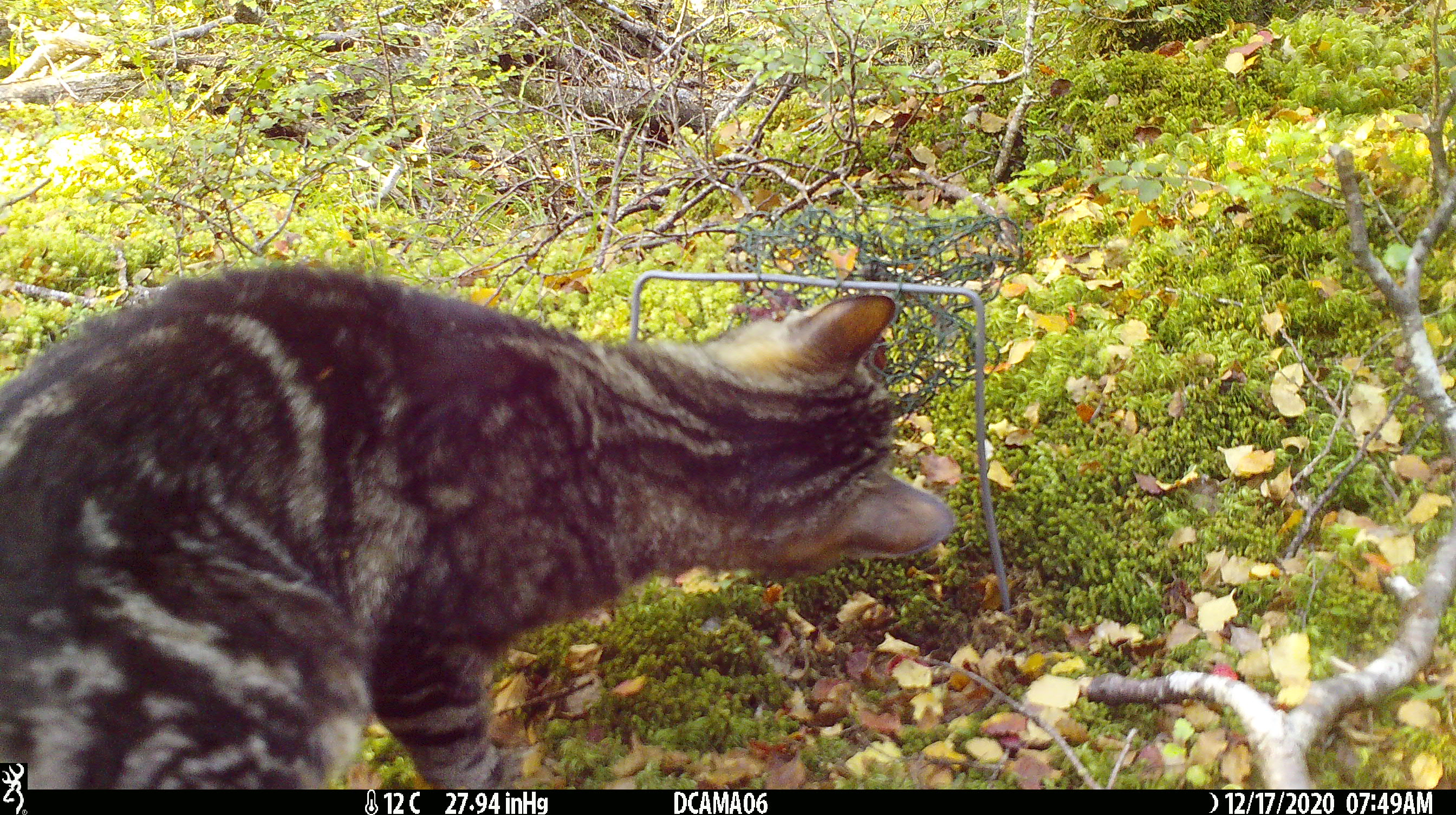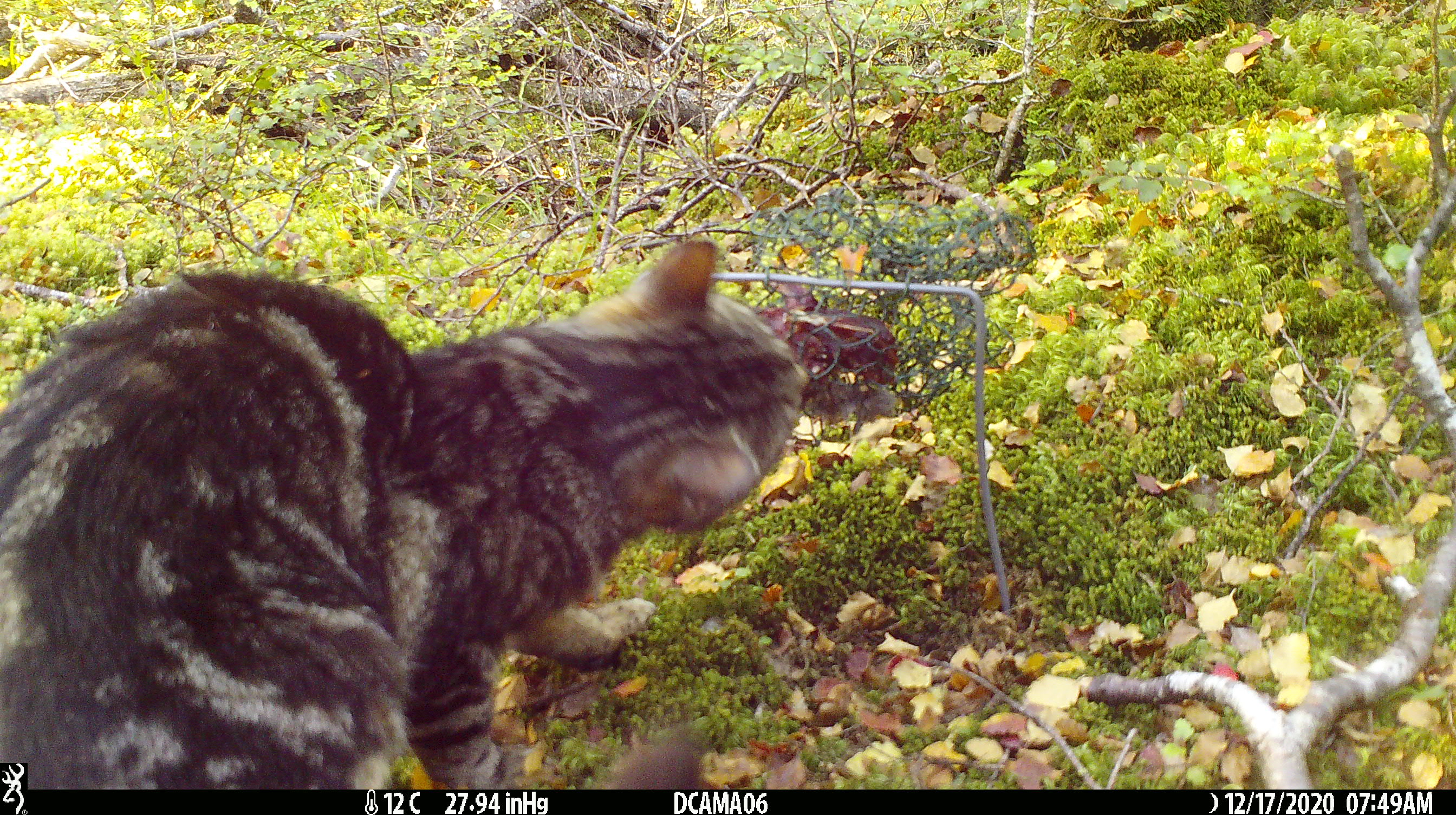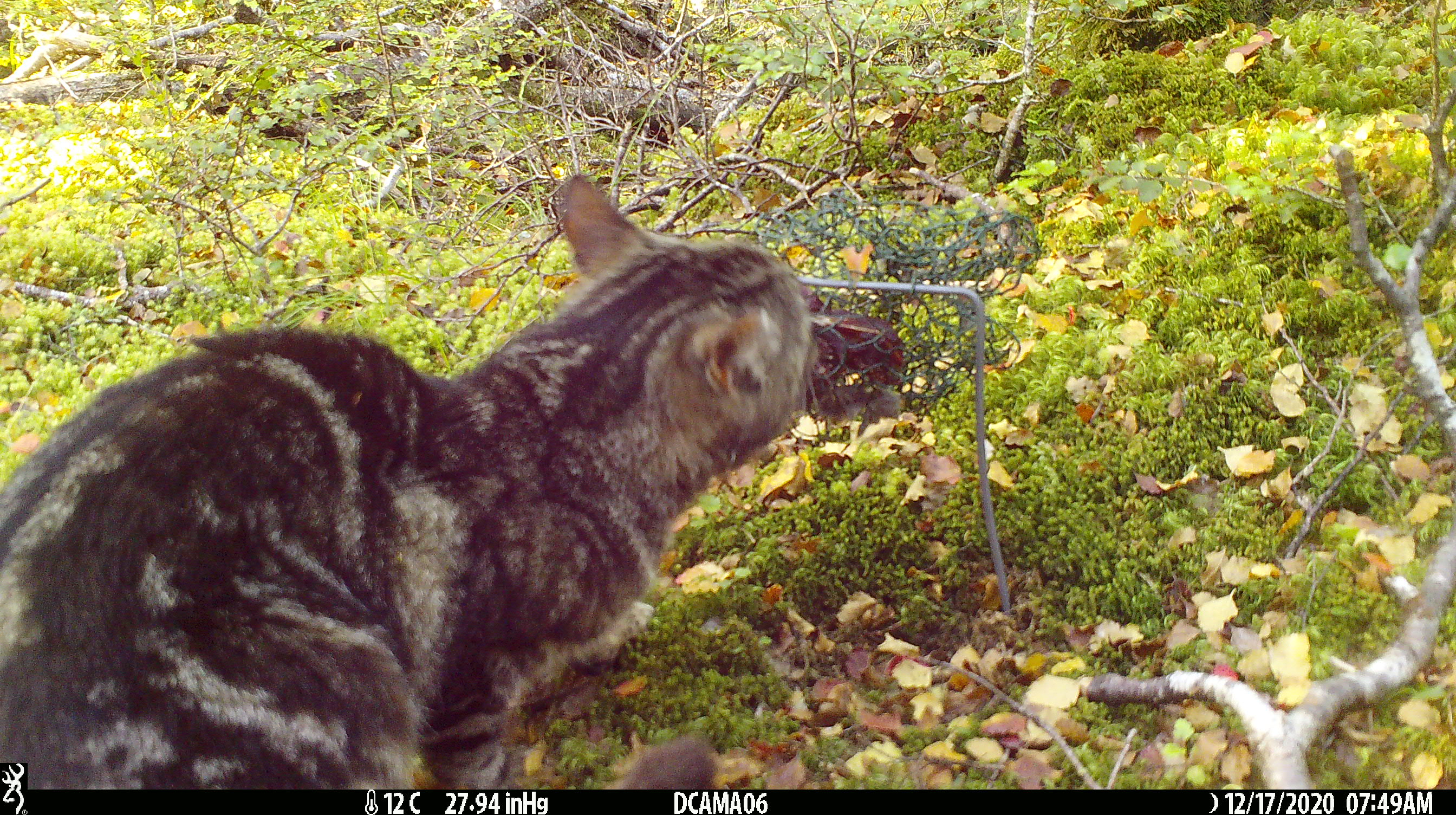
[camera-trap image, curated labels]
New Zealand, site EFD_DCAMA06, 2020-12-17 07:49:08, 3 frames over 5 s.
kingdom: Animalia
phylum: Chordata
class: Mammalia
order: Carnivora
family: Felidae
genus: Felis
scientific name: Felis catus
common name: domestic cat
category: cat